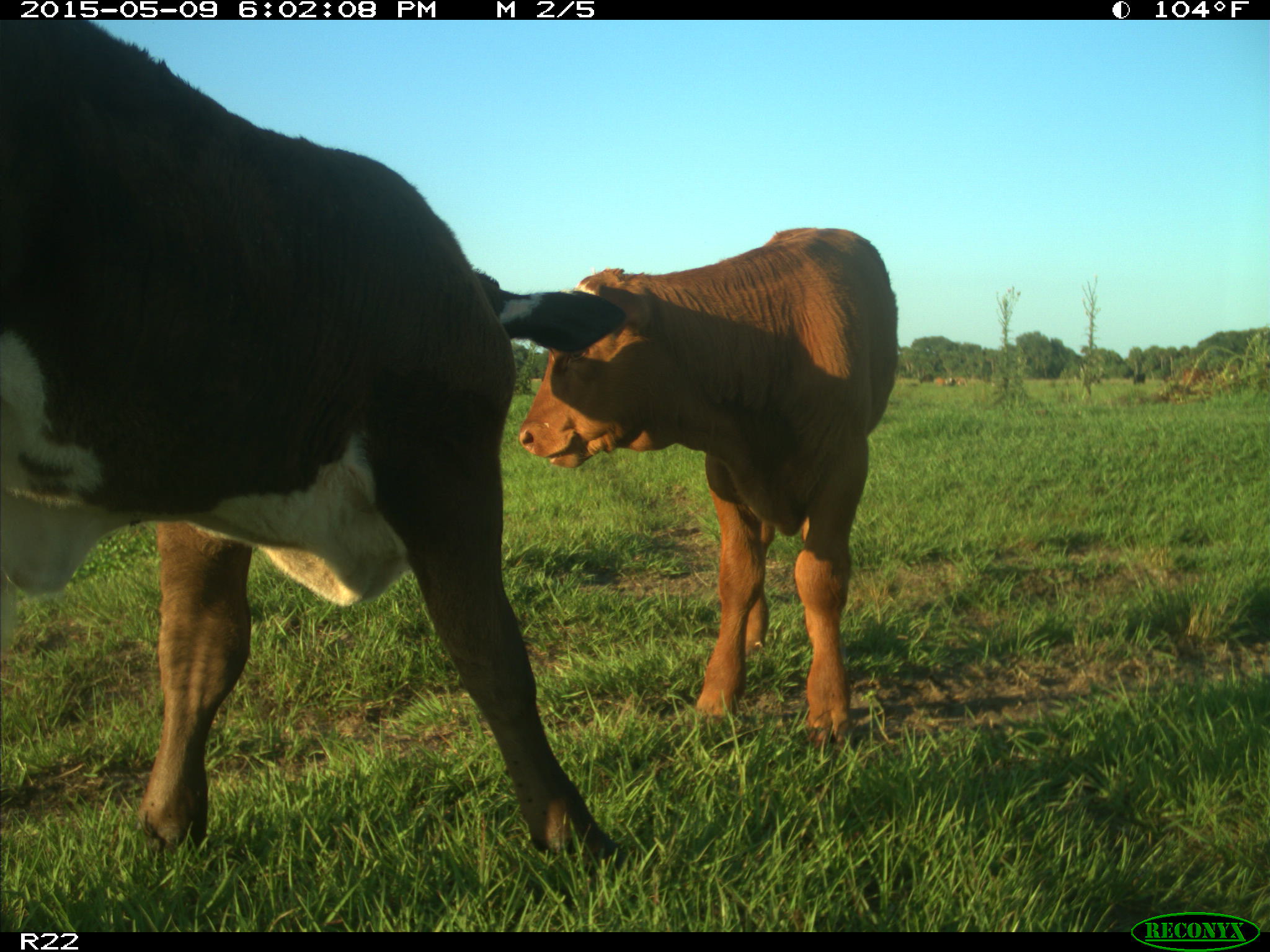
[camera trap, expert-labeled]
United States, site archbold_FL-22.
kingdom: Animalia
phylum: Chordata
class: Mammalia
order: Artiodactyla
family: Bovidae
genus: Bos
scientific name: Bos taurus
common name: domestic cow